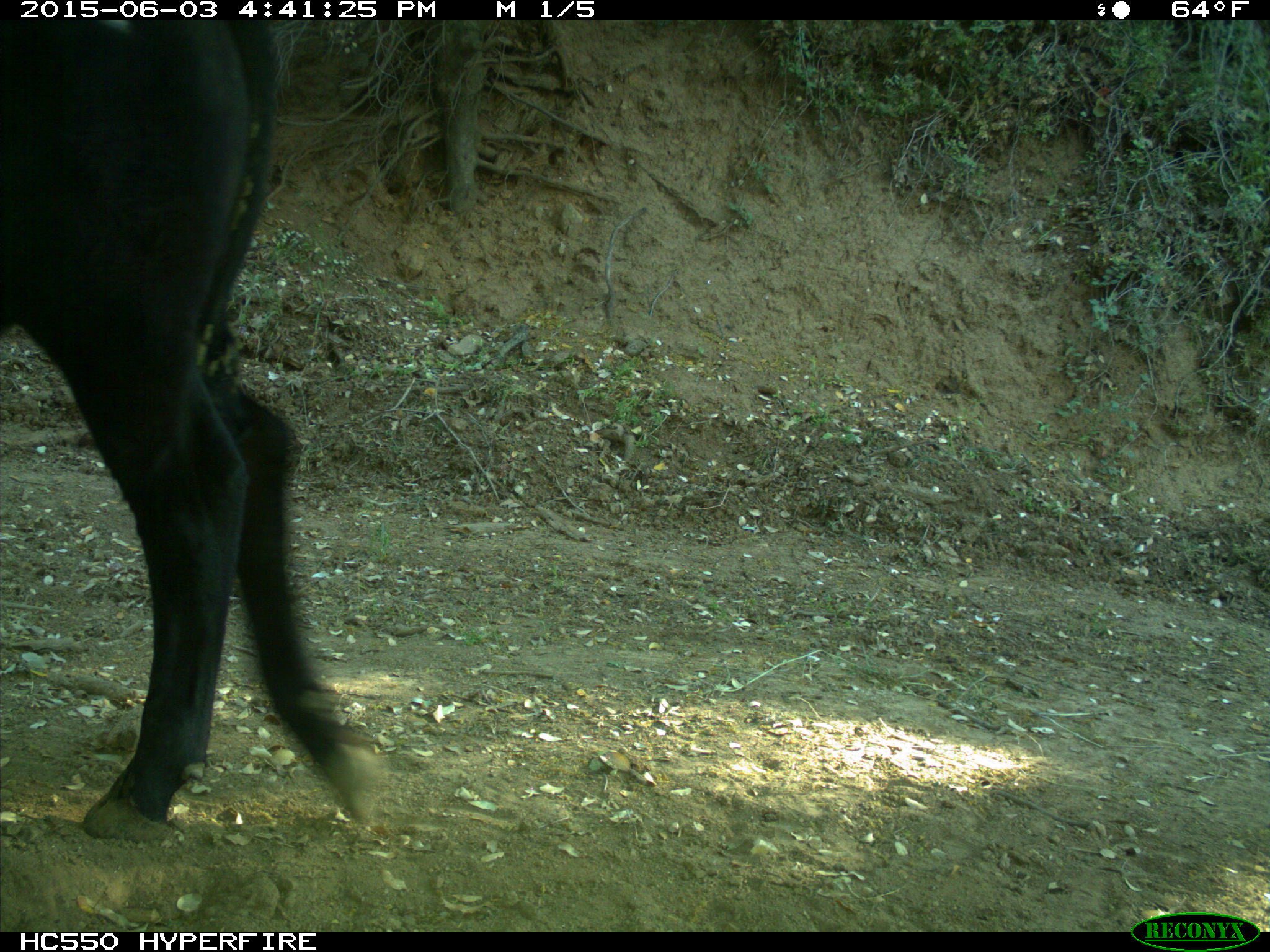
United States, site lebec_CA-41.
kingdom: Animalia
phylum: Chordata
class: Mammalia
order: Artiodactyla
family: Bovidae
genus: Bos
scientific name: Bos taurus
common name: domestic cow